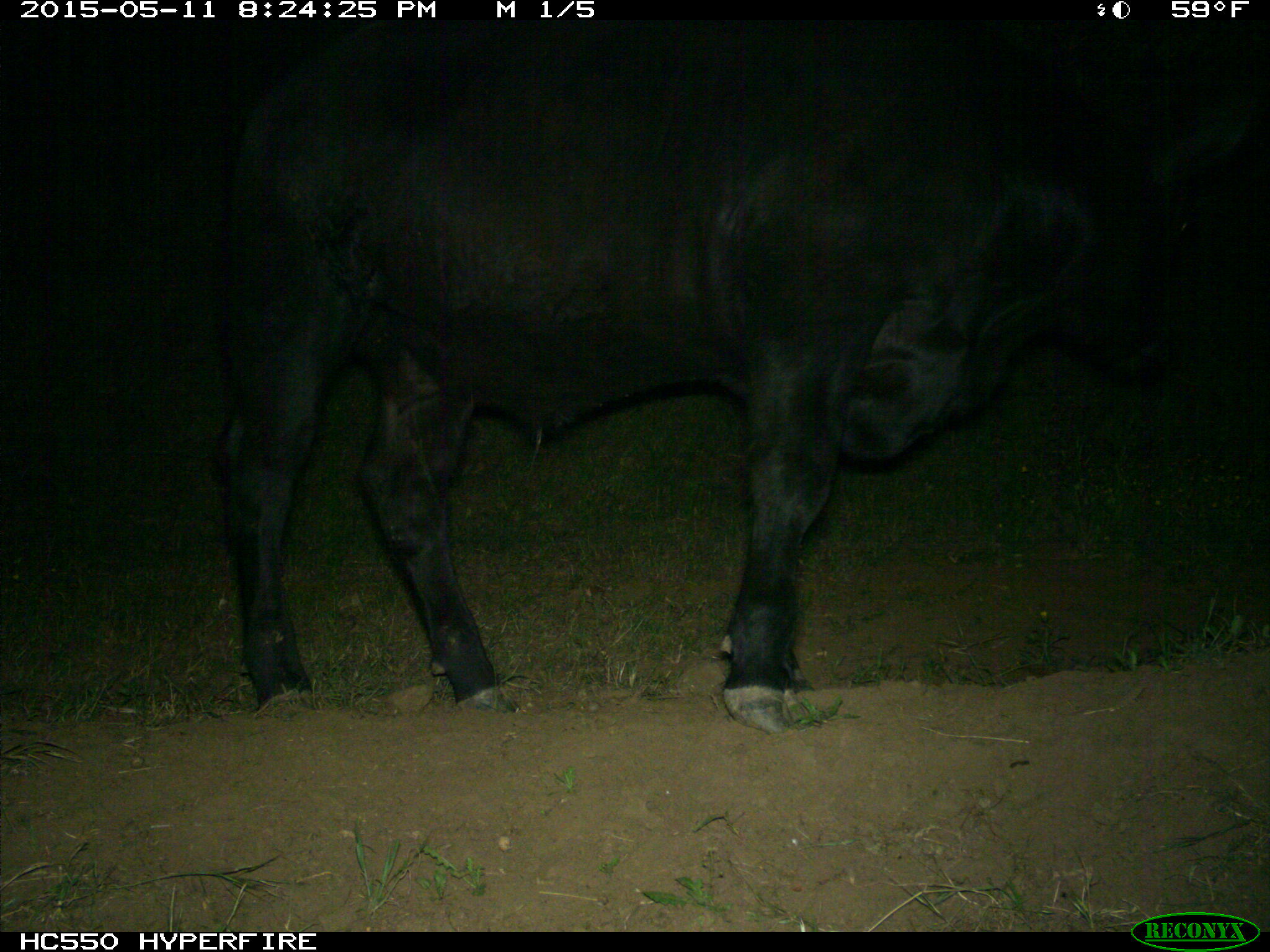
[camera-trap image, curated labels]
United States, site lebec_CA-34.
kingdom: Animalia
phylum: Chordata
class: Mammalia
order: Artiodactyla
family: Bovidae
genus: Bos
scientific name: Bos taurus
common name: domestic cow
Bos taurus (domestic cow).